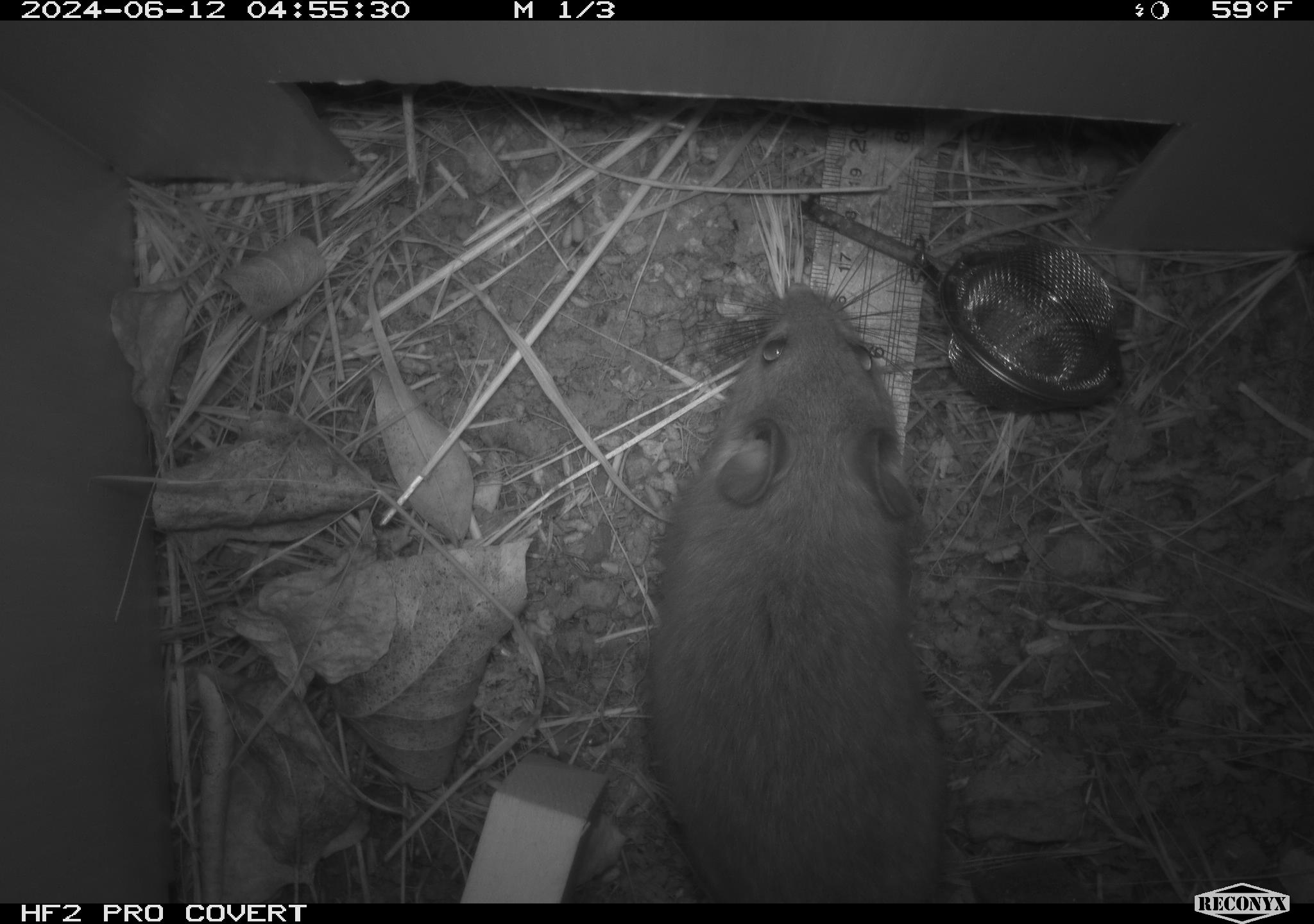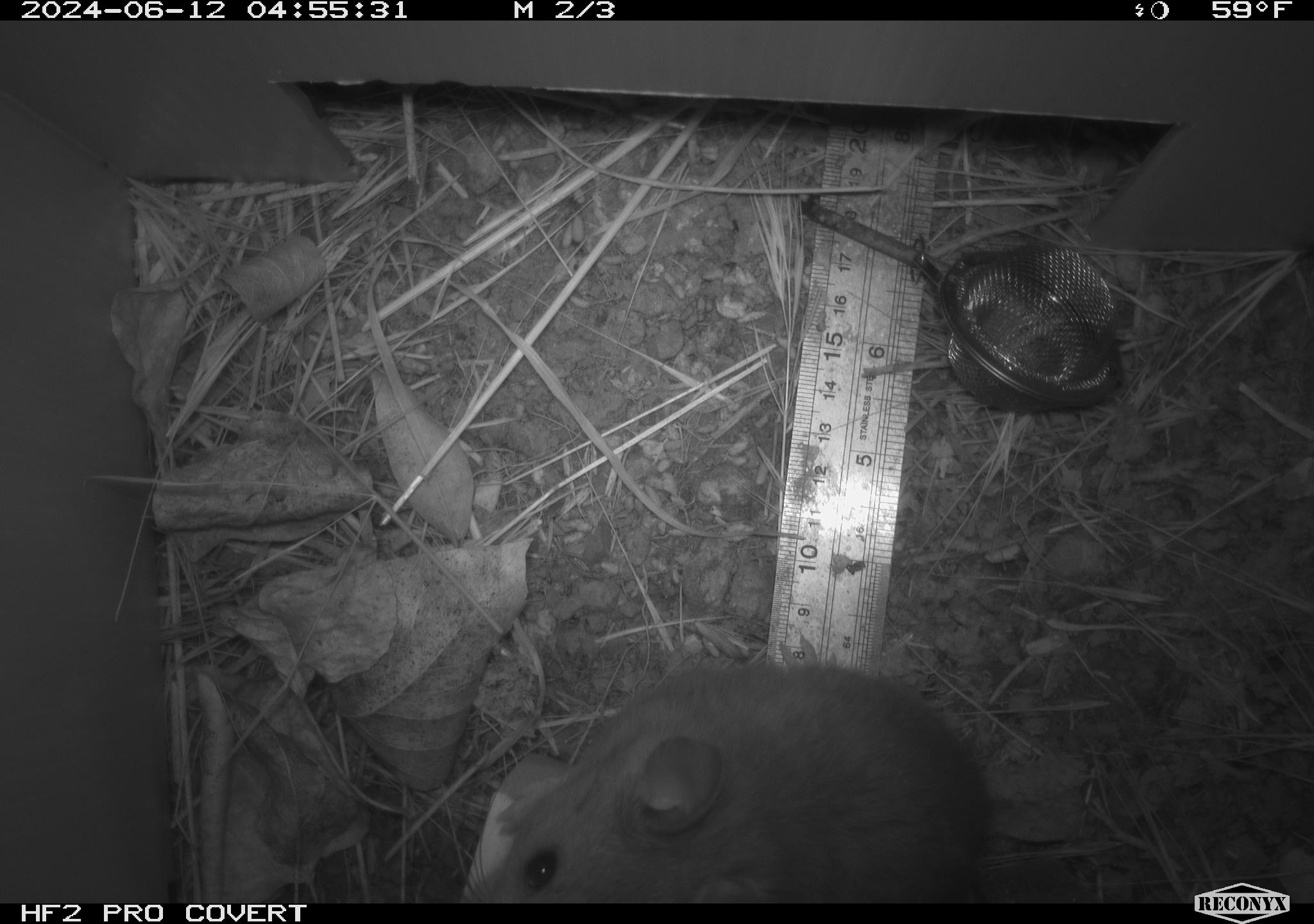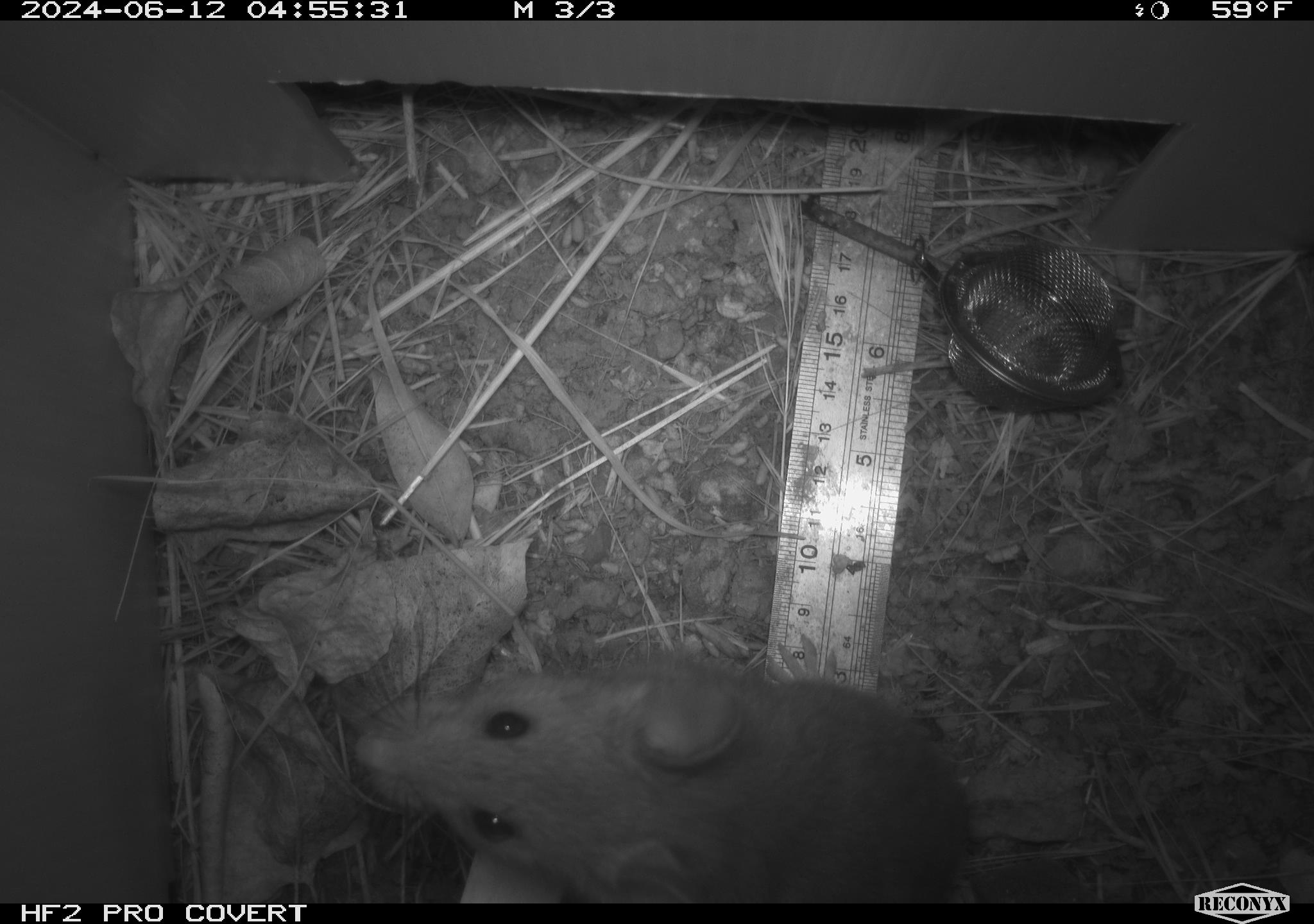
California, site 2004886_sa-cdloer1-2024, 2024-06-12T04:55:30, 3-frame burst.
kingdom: Animalia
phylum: Chordata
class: Mammalia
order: Rodentia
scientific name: Rodentia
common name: woodrat or rat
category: woodrat or rat species